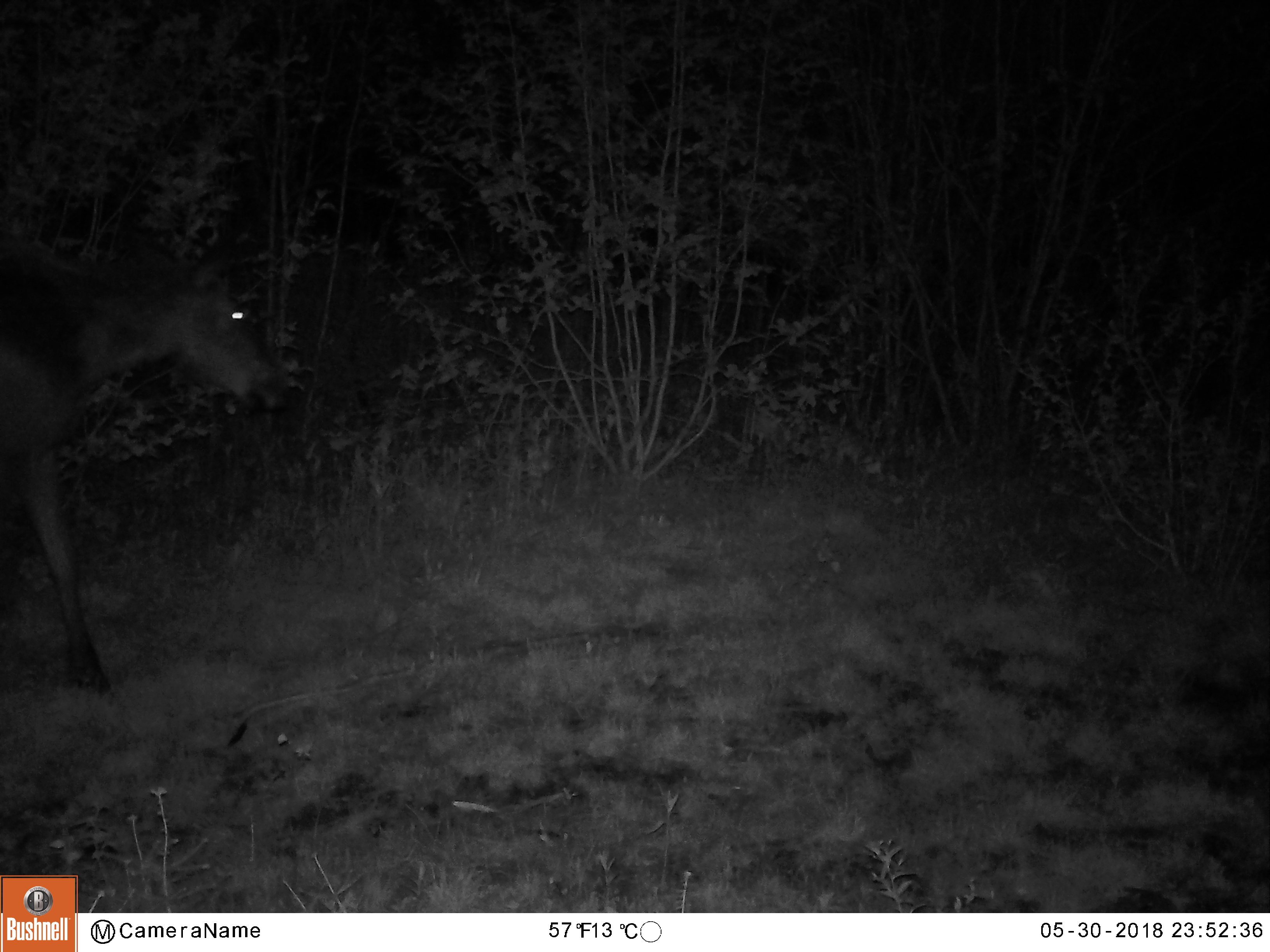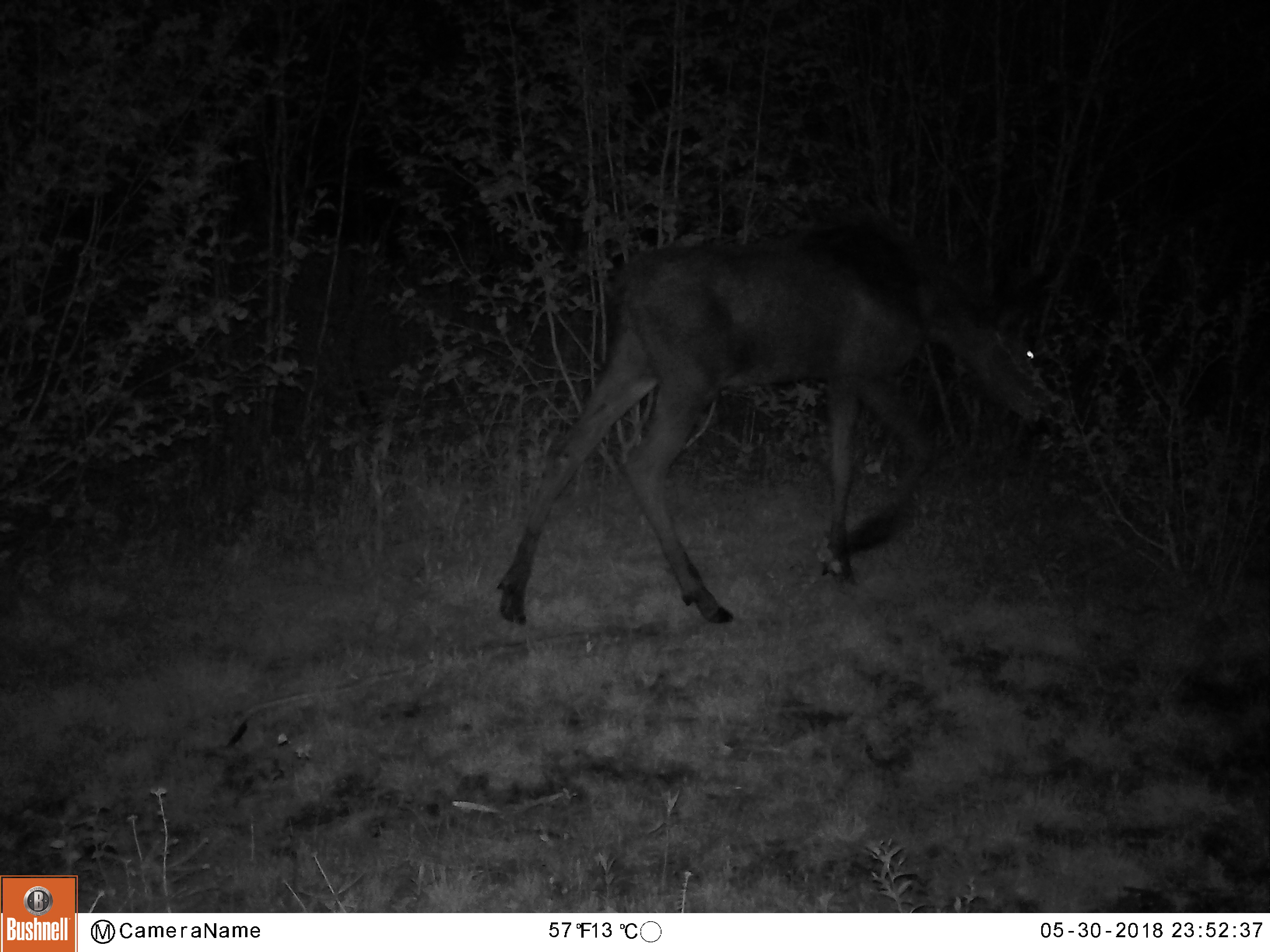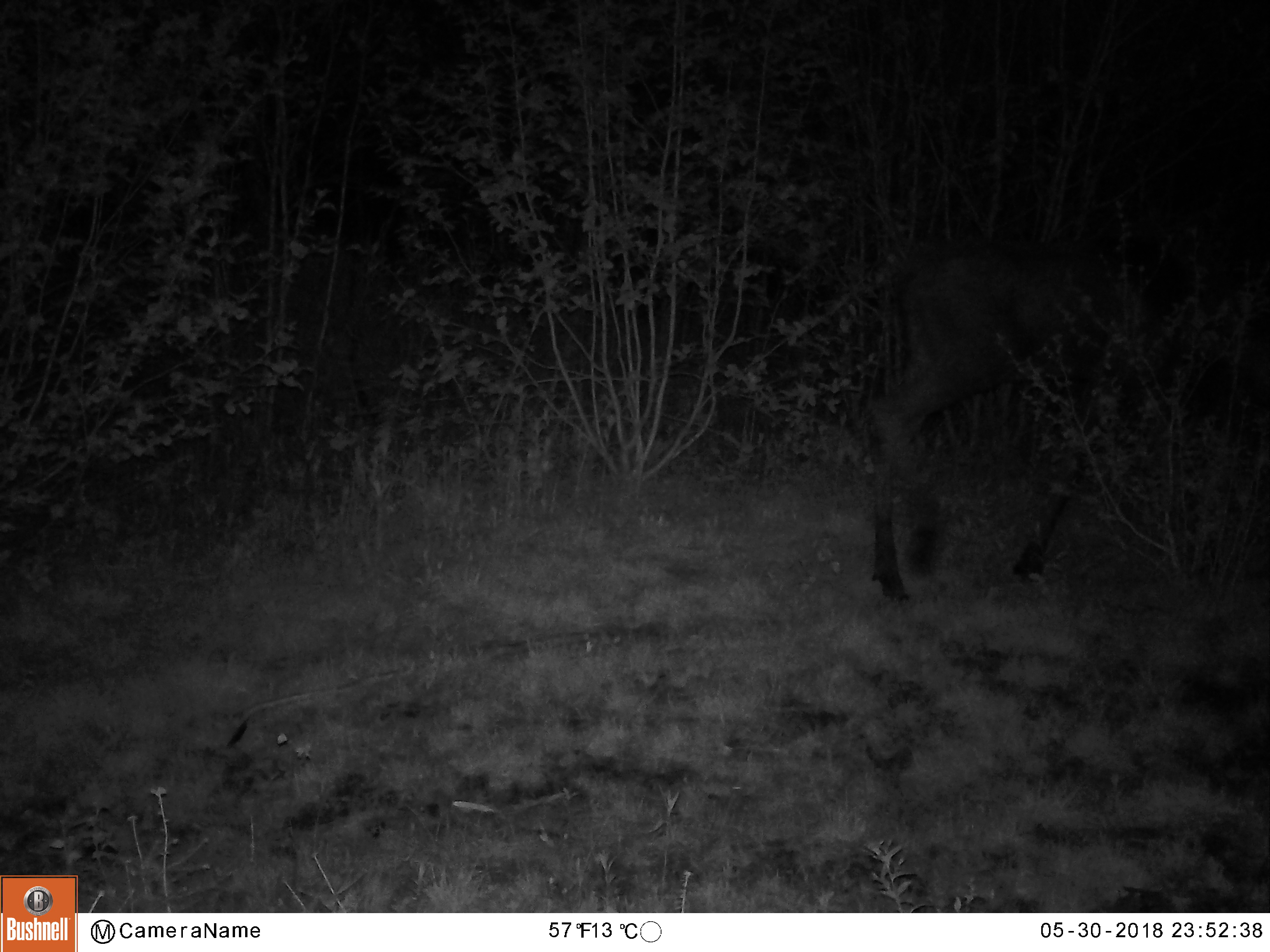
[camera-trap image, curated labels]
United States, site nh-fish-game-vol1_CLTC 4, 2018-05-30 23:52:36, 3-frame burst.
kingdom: Animalia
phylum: Chordata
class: Mammalia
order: Artiodactyla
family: Cervidae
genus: Alces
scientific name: Alces alces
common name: moose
Moose (Alces alces).